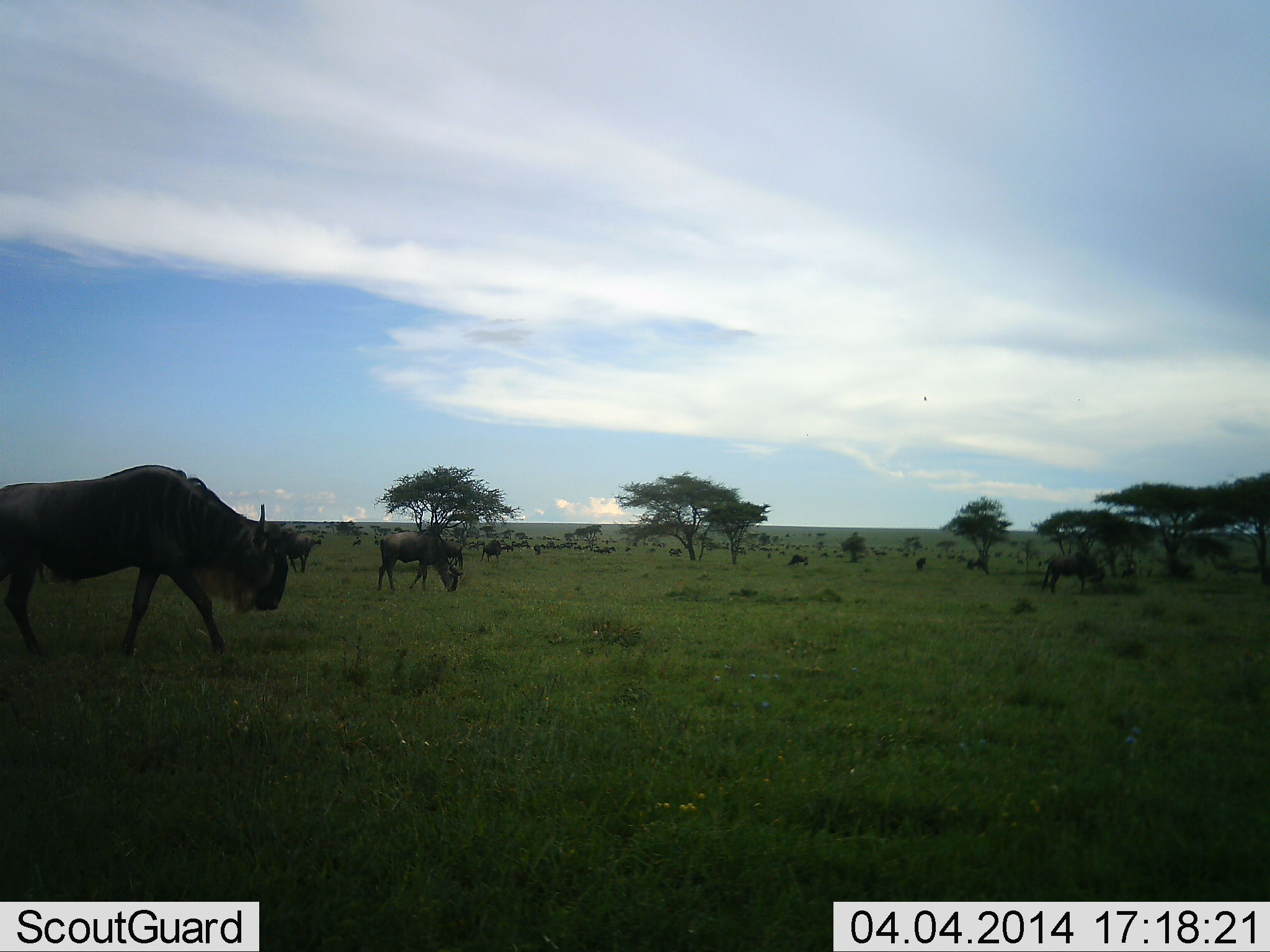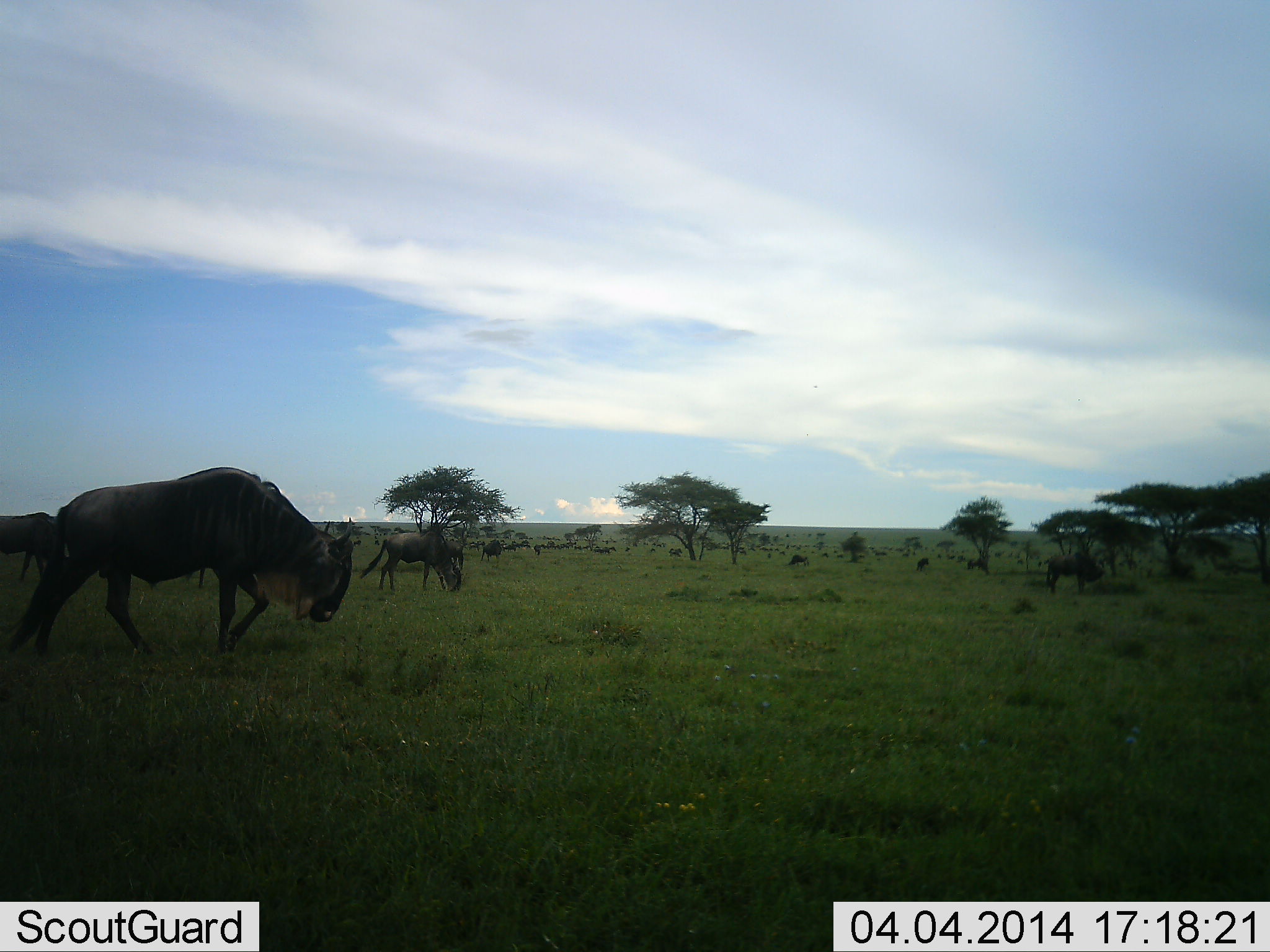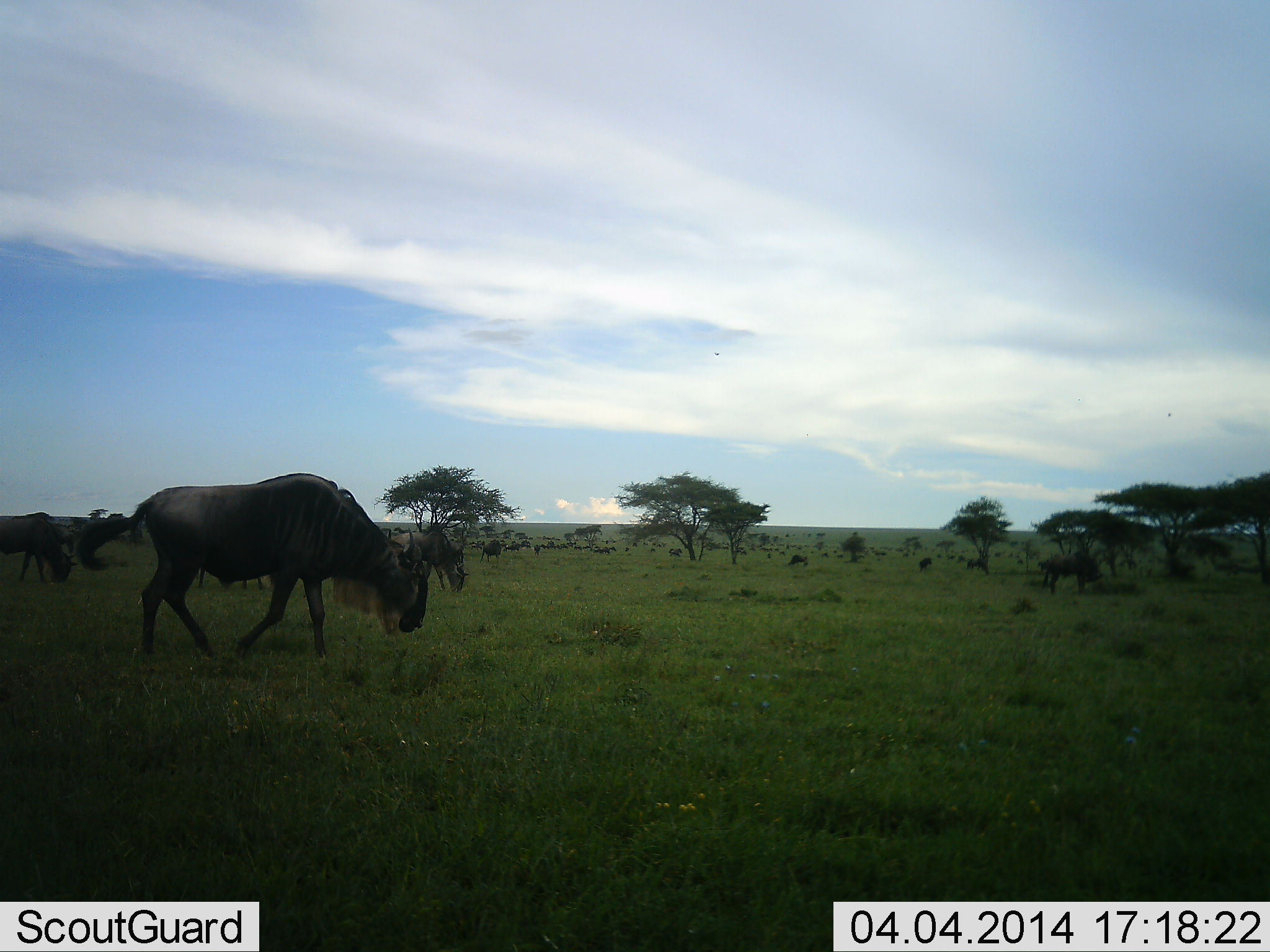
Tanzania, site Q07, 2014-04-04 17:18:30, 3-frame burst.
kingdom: Animalia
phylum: Chordata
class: Mammalia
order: Artiodactyla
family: Bovidae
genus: Connochaetes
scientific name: Connochaetes taurinus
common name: blue wildebeest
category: wildebeest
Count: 11-50.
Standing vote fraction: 60%.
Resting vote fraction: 0%.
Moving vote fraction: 80%.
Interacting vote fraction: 0%.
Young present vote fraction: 0%.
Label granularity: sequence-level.